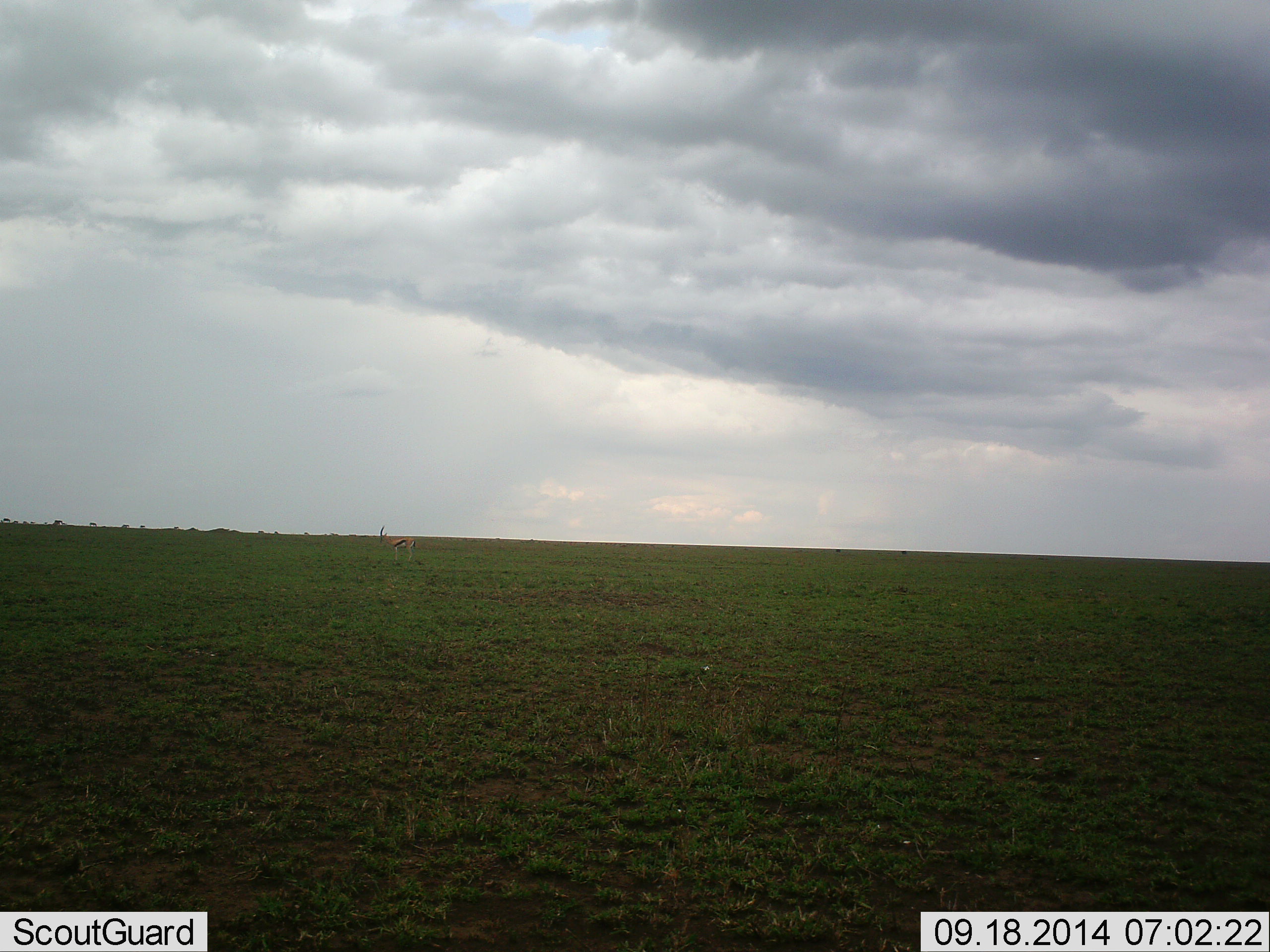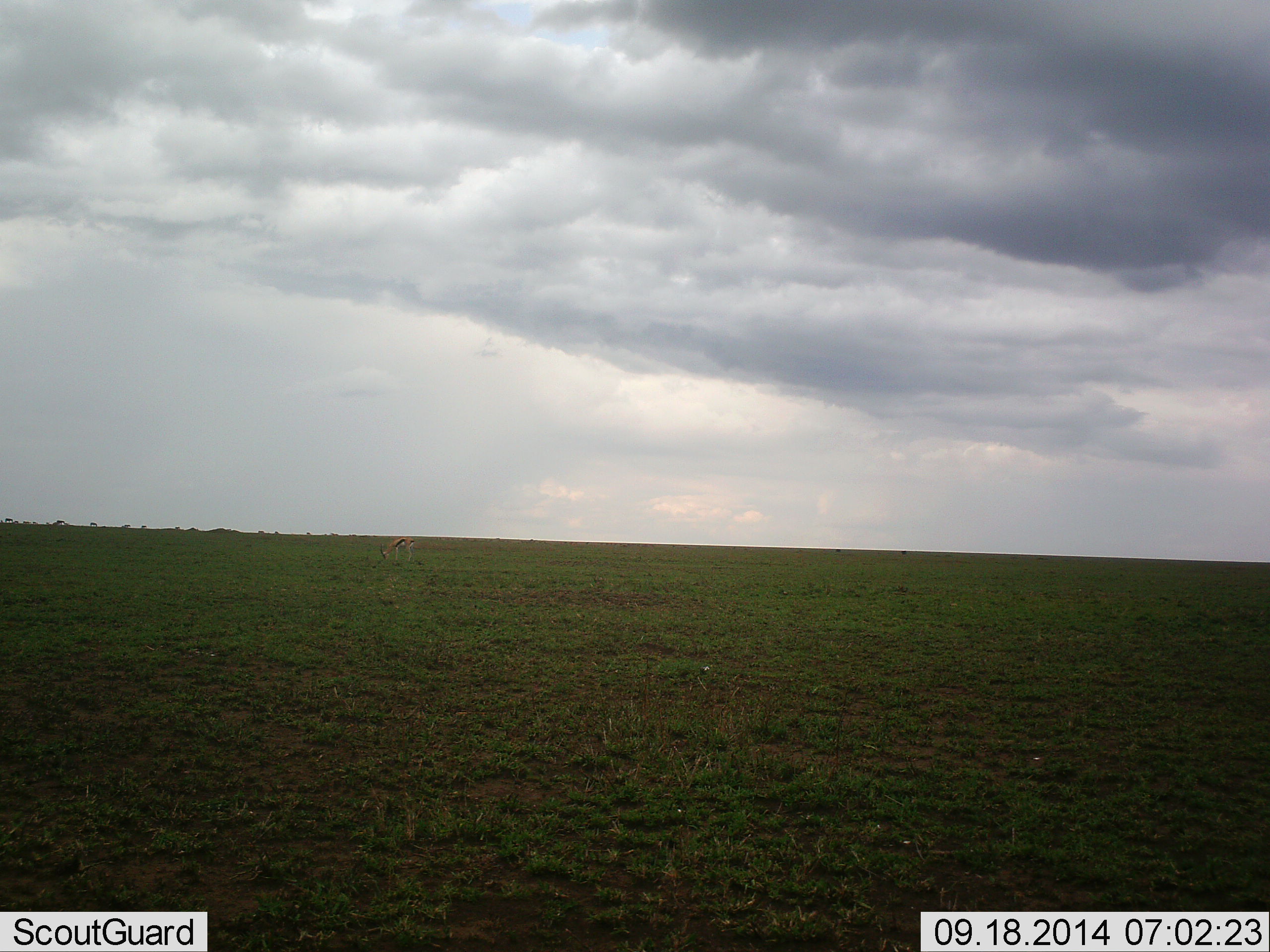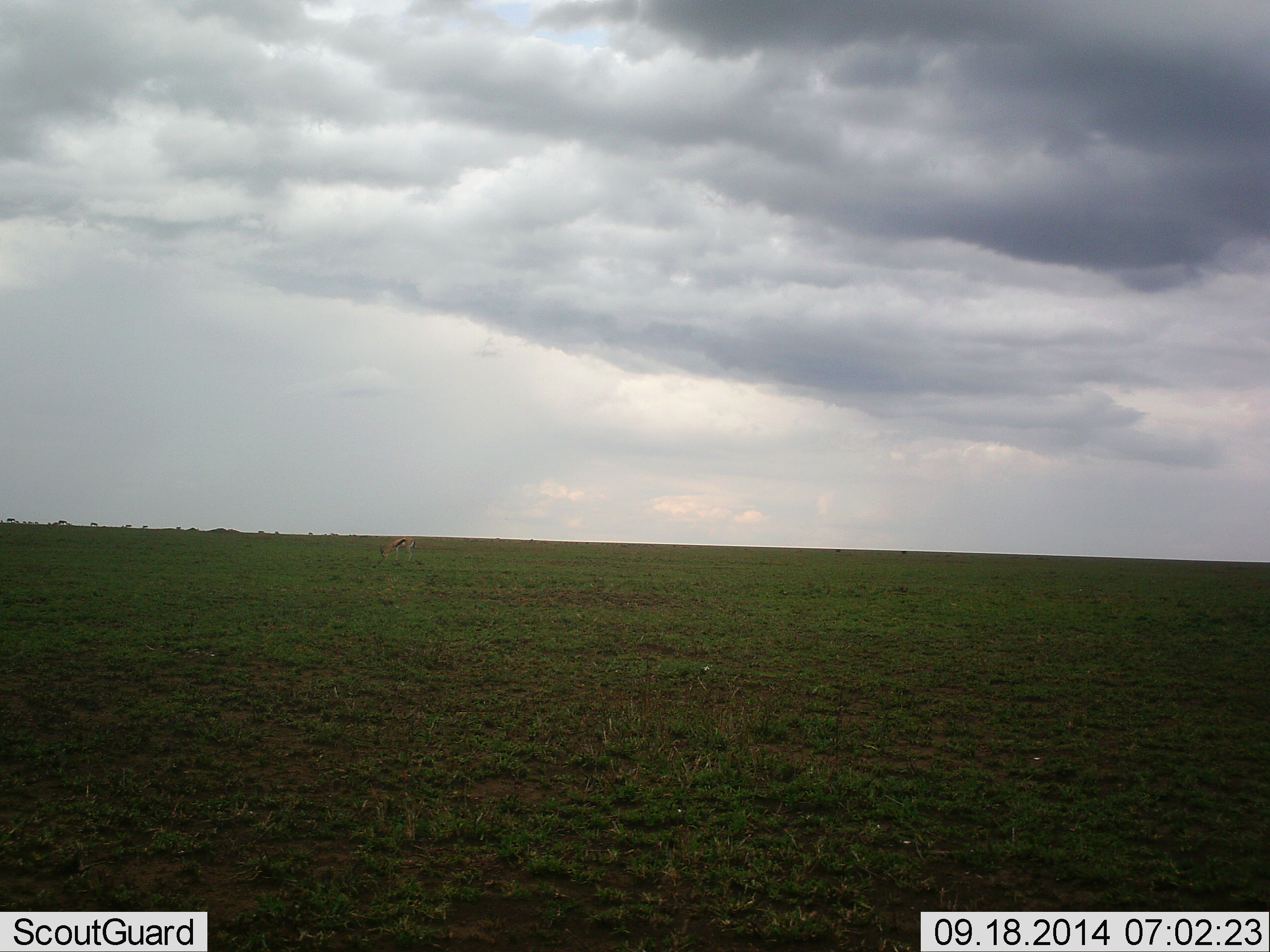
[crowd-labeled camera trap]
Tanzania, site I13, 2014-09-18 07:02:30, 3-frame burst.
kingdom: Animalia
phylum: Chordata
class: Mammalia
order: Perissodactyla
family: Equidae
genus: Equus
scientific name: Equus quagga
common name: plains zebra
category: zebra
Zebra (plains zebra) (Equus quagga), count 11-50. Behavior (volunteer vote fractions): standing 90%, resting 0%, moving 20%, interacting 90%. Young present (vote fraction): 10%. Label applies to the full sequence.